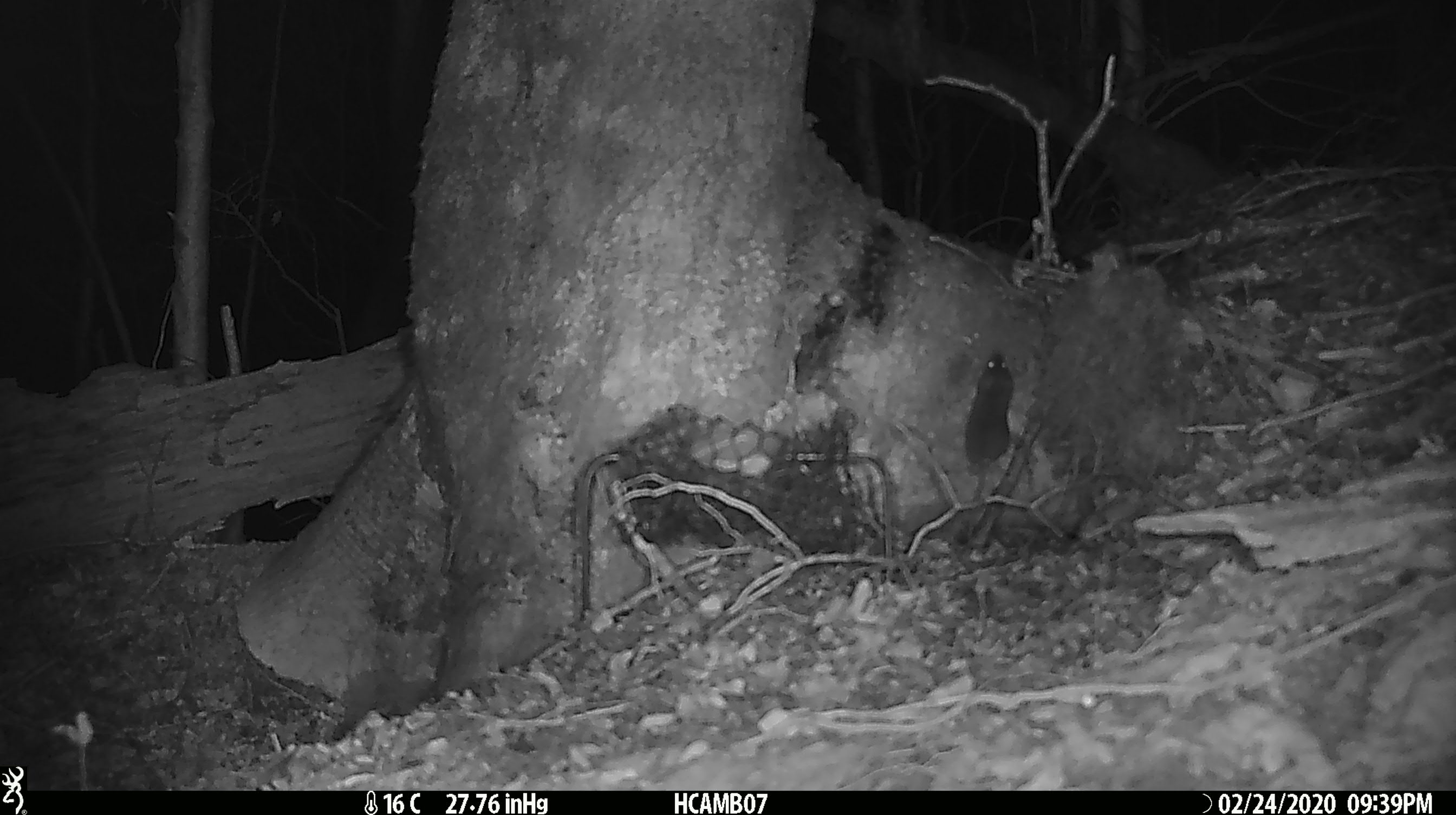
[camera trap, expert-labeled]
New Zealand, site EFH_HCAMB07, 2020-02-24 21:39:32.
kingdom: Animalia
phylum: Chordata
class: Mammalia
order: Rodentia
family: Muridae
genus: Mus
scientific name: Mus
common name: mouse